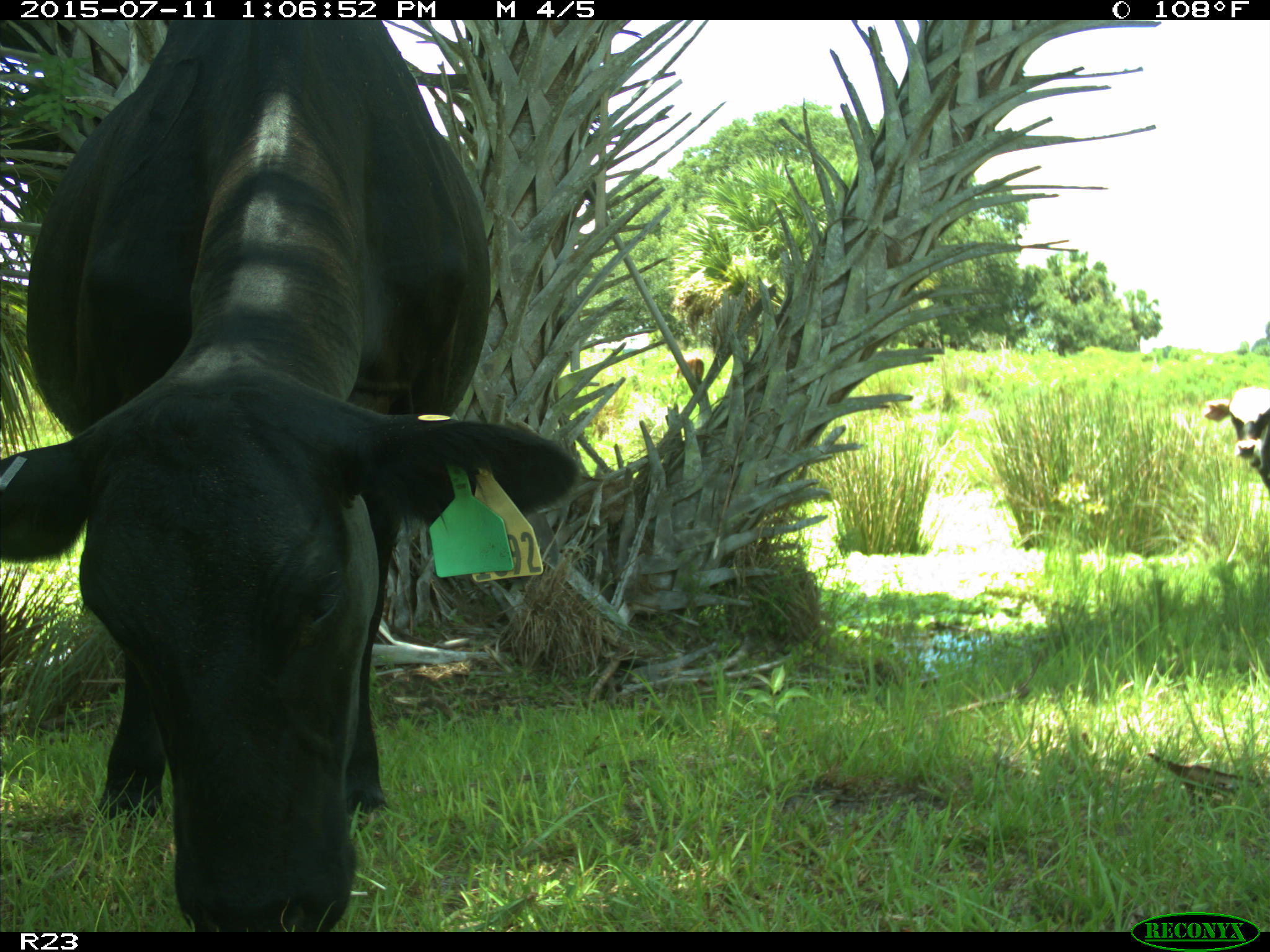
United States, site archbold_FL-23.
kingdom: Animalia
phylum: Chordata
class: Mammalia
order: Artiodactyla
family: Bovidae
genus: Bos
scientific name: Bos taurus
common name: domestic cow